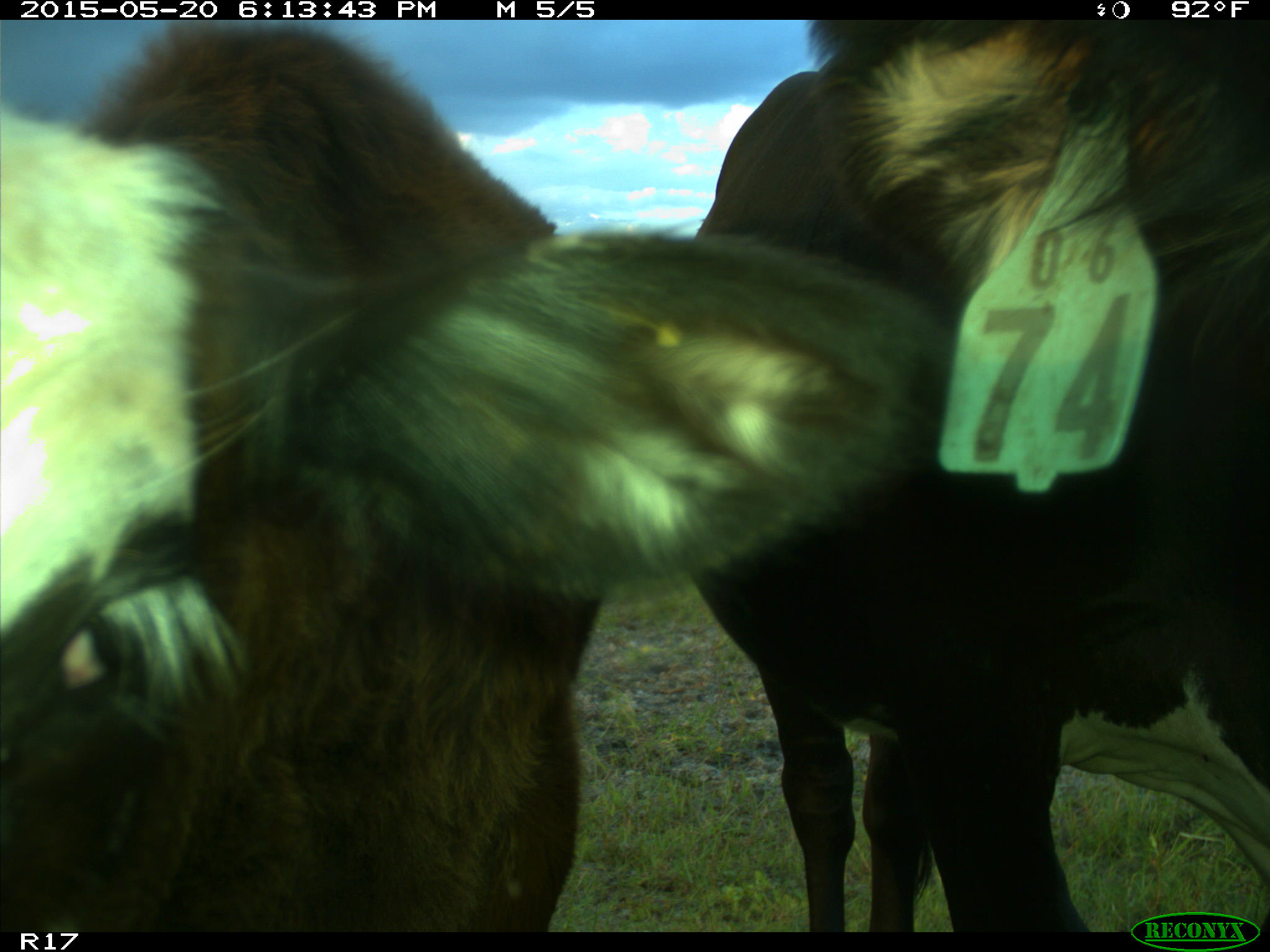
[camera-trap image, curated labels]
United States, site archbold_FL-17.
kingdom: Animalia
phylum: Chordata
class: Mammalia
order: Artiodactyla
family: Bovidae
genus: Bos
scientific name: Bos taurus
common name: domestic cow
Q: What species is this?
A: Bos taurus (domestic cow).